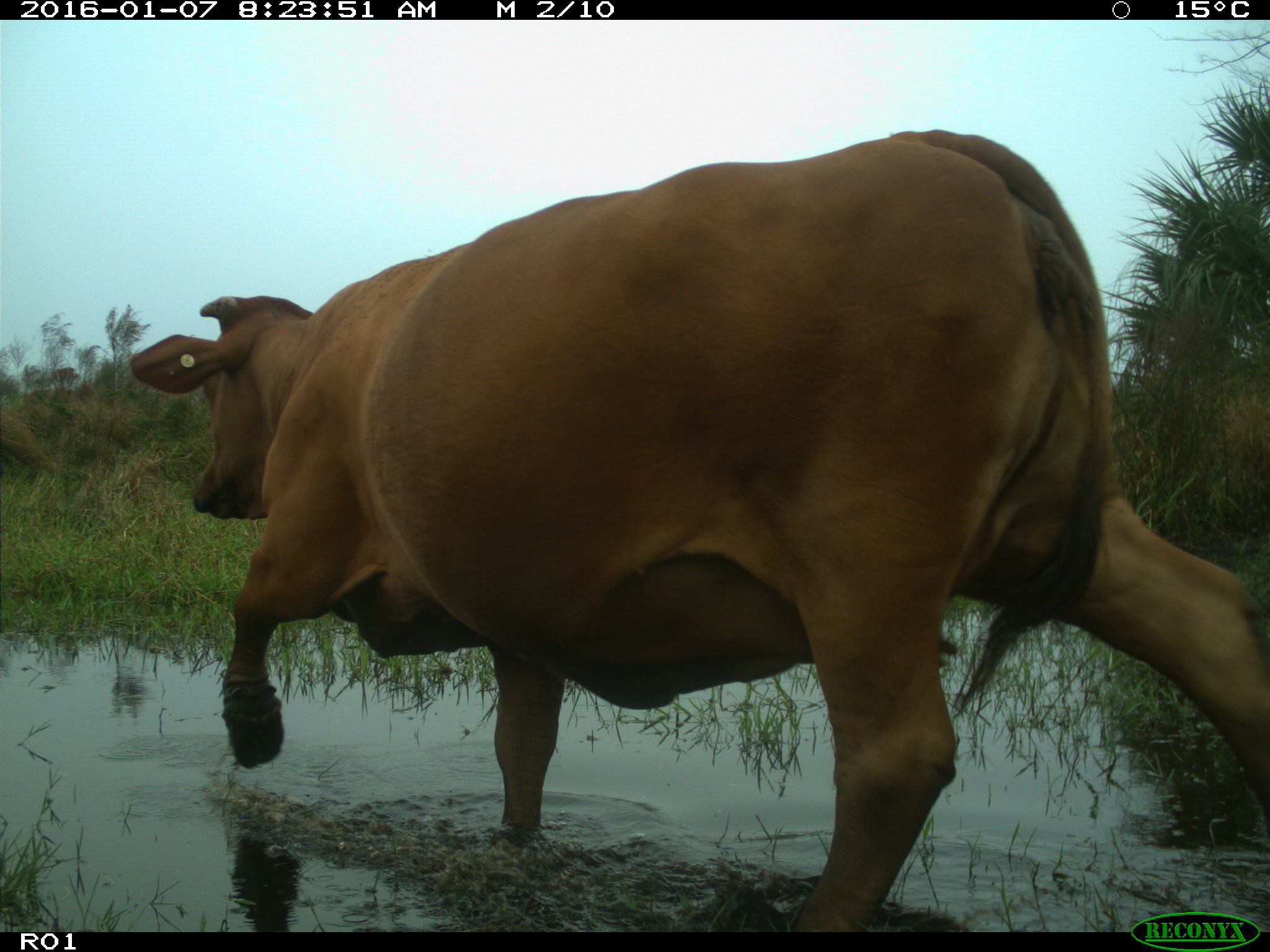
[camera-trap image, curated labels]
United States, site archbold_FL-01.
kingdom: Animalia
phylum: Chordata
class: Mammalia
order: Artiodactyla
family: Bovidae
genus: Bos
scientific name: Bos taurus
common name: domestic cow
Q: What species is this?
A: Bos taurus (domestic cow).